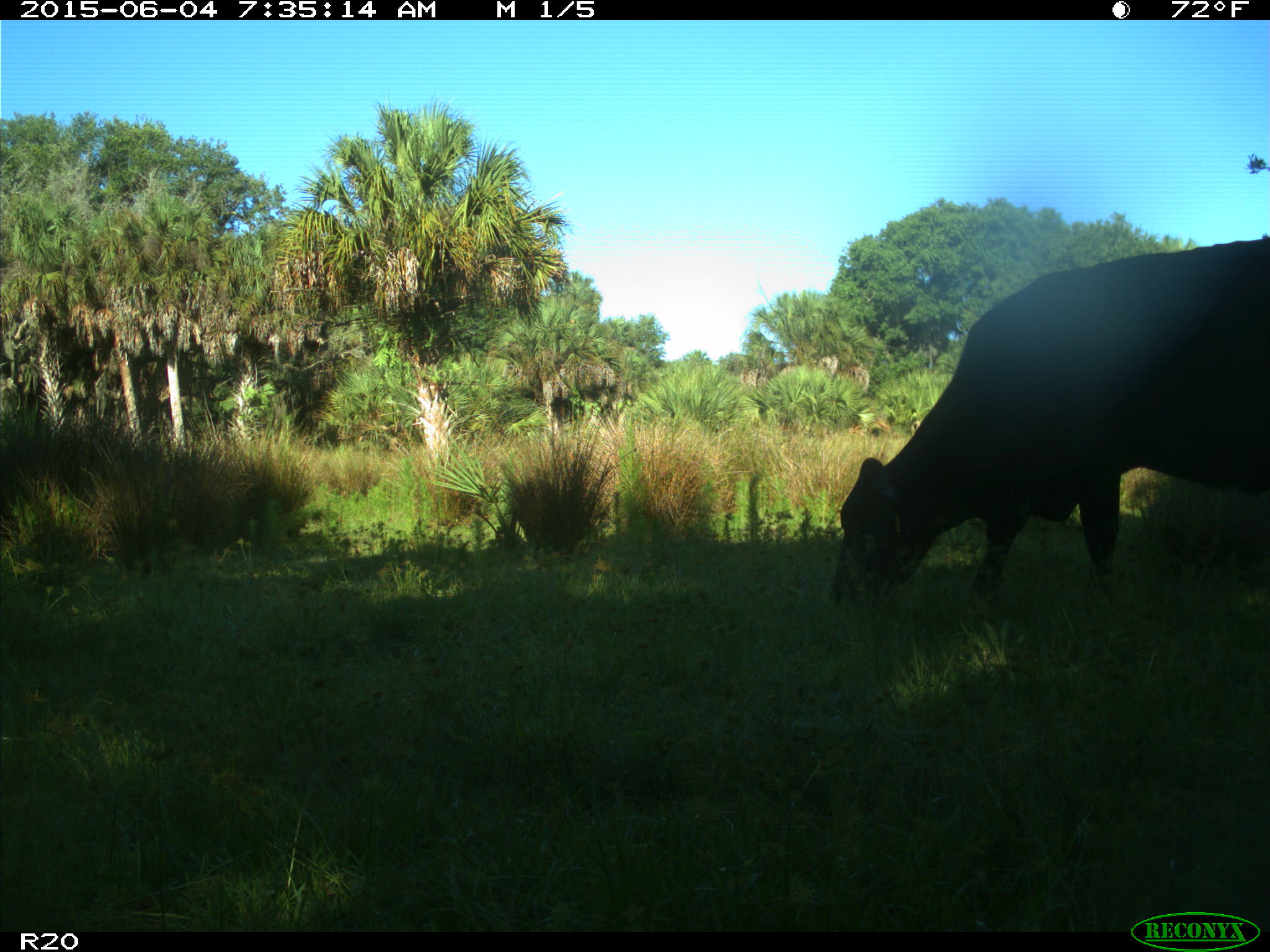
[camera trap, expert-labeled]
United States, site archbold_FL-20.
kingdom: Animalia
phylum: Chordata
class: Mammalia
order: Artiodactyla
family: Bovidae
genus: Bos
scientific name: Bos taurus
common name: domestic cow